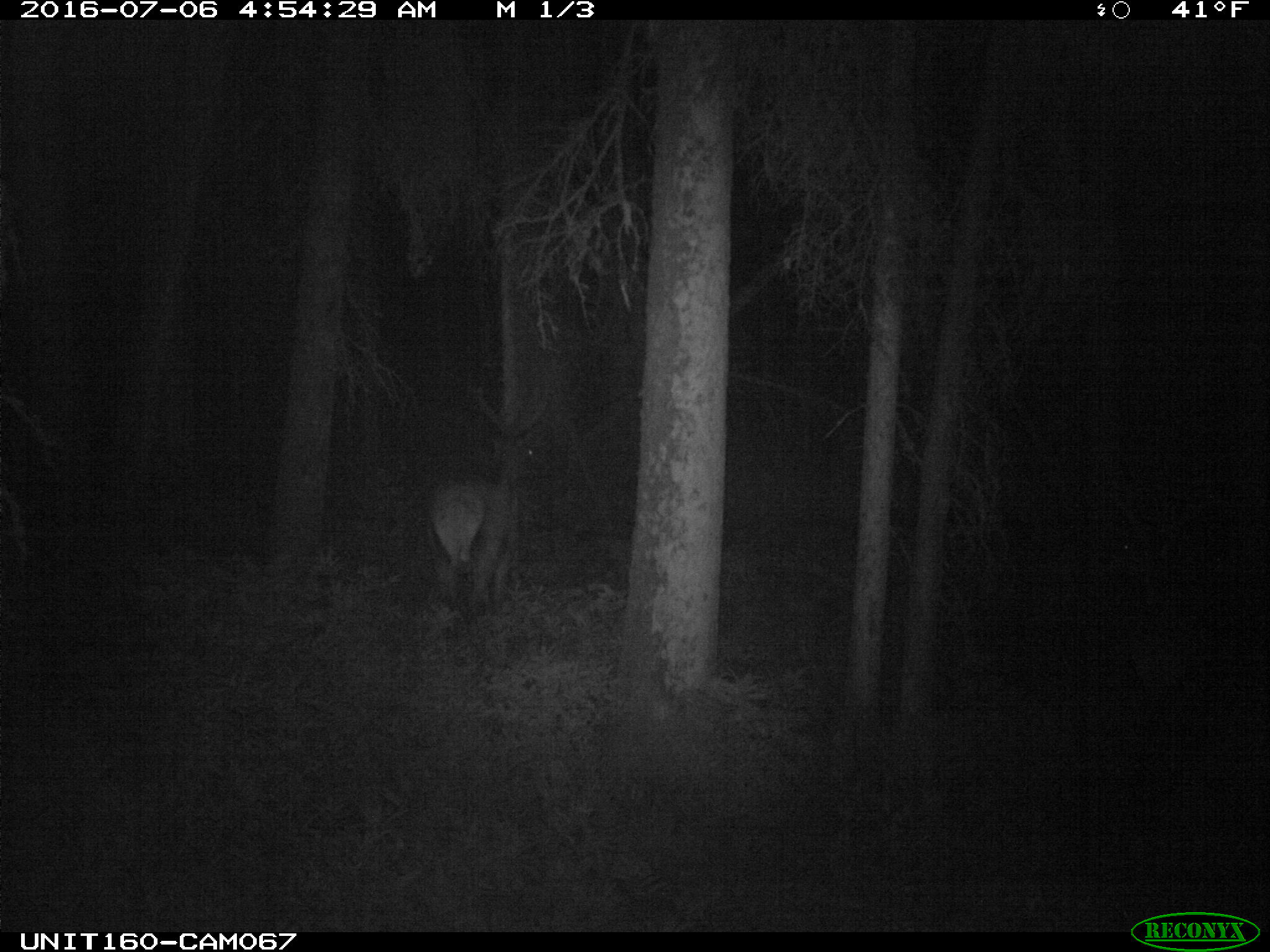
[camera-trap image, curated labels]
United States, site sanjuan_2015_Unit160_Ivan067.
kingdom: Animalia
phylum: Chordata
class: Mammalia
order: Artiodactyla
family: Cervidae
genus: Cervus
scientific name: Cervus elaphus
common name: red deer